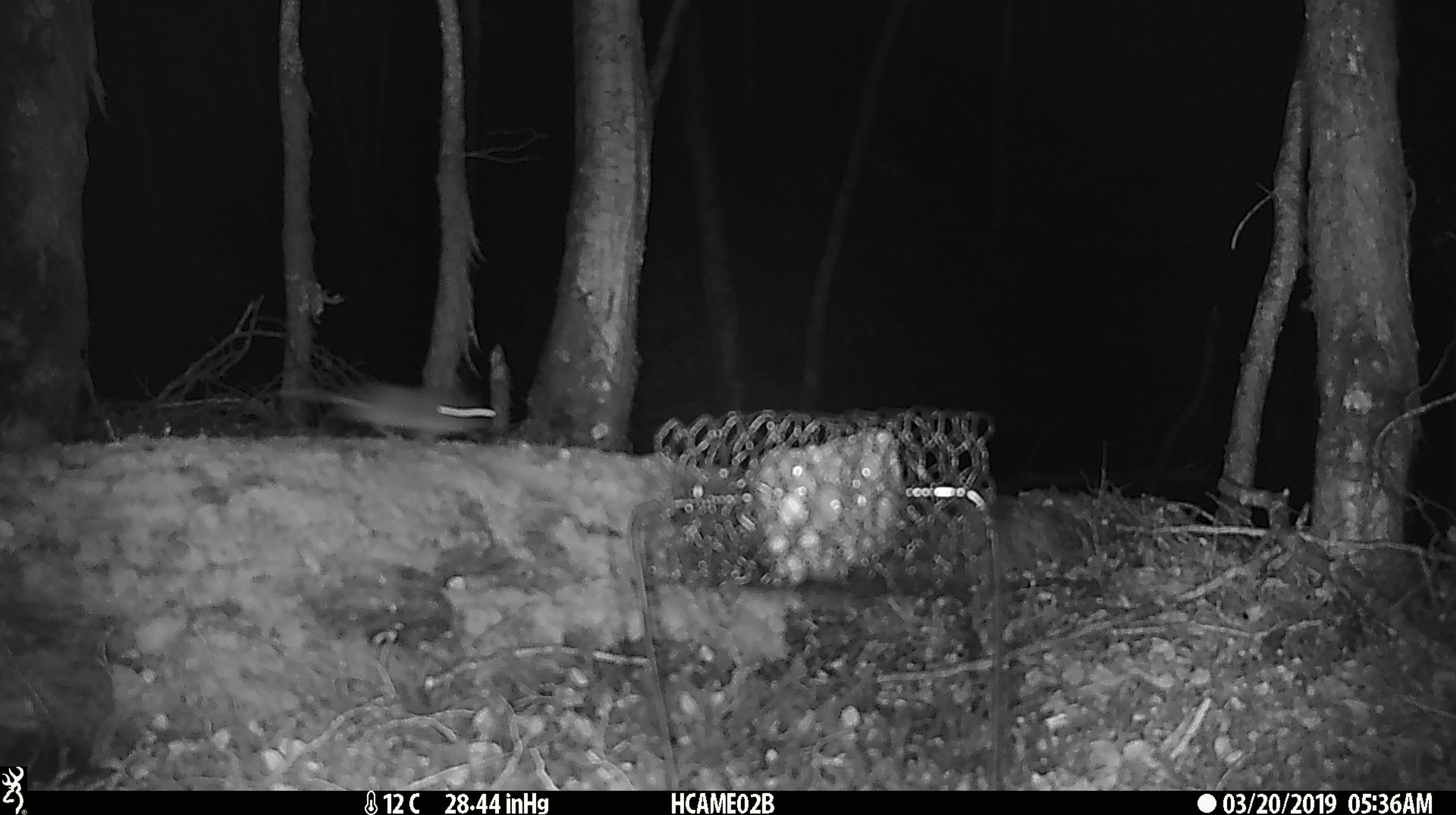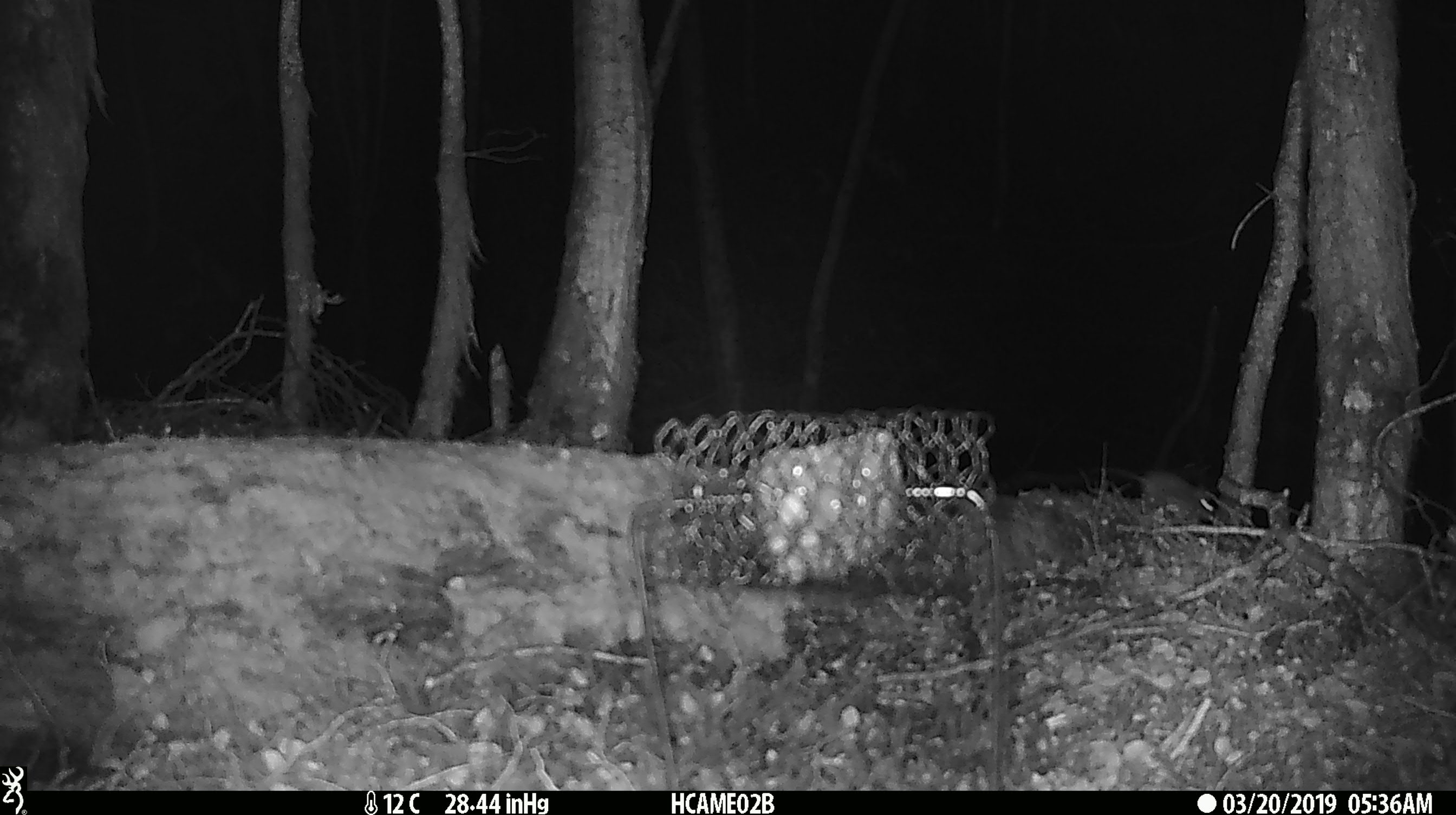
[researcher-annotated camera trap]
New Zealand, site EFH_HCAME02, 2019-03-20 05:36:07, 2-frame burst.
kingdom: Animalia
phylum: Chordata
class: Mammalia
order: Rodentia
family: Muridae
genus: Mus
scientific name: Mus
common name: mouse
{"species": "mouse (Mus)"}